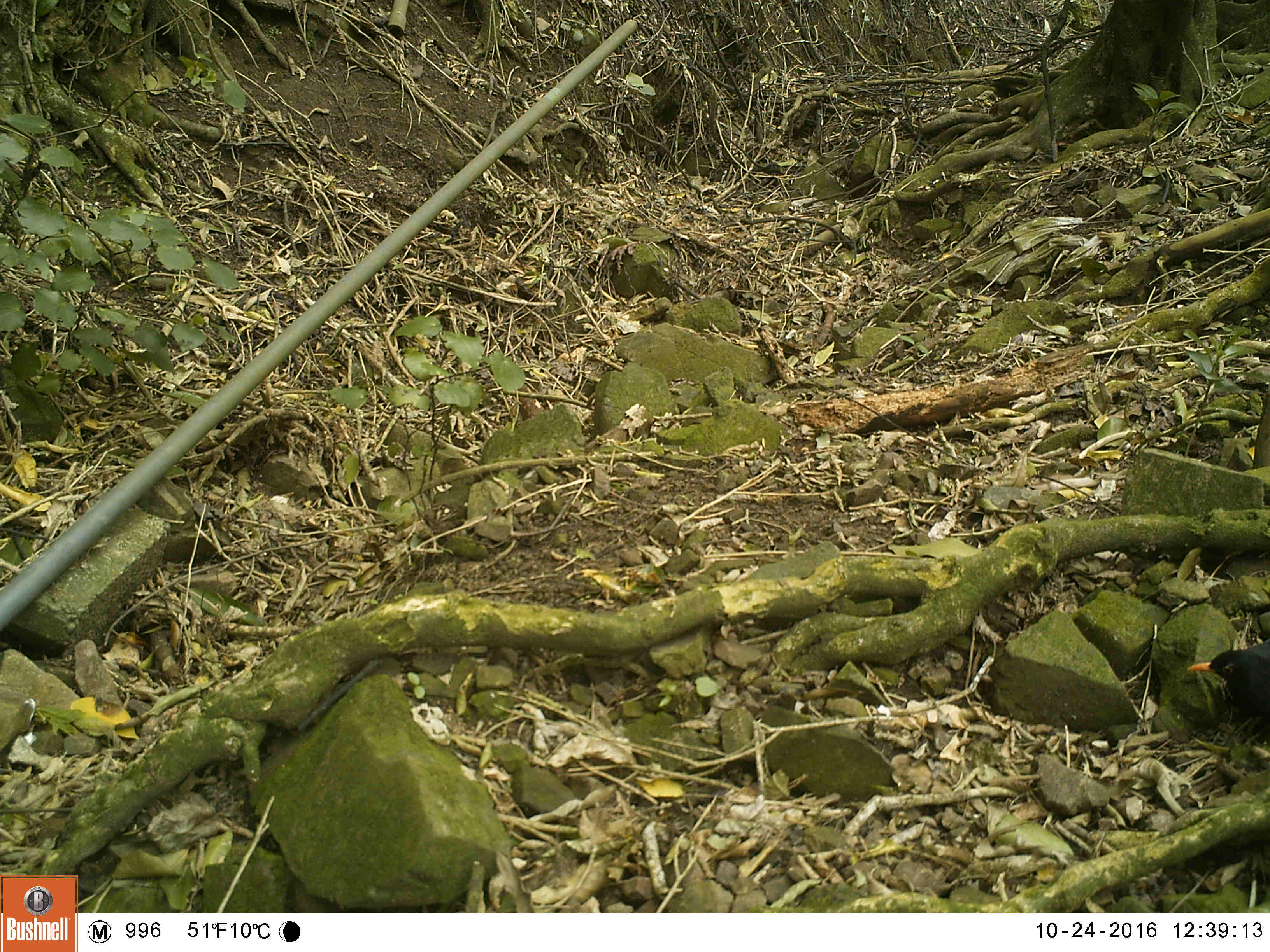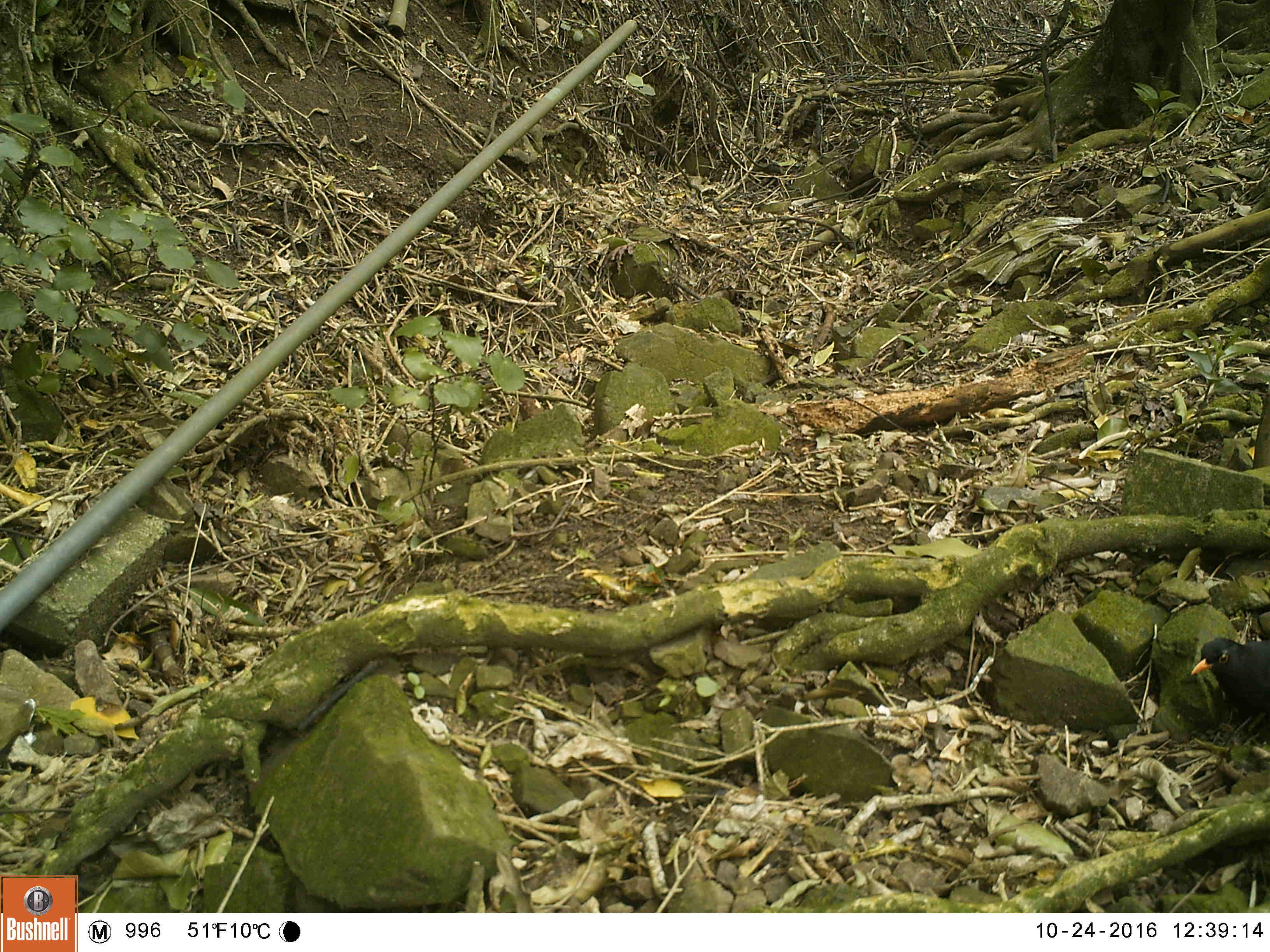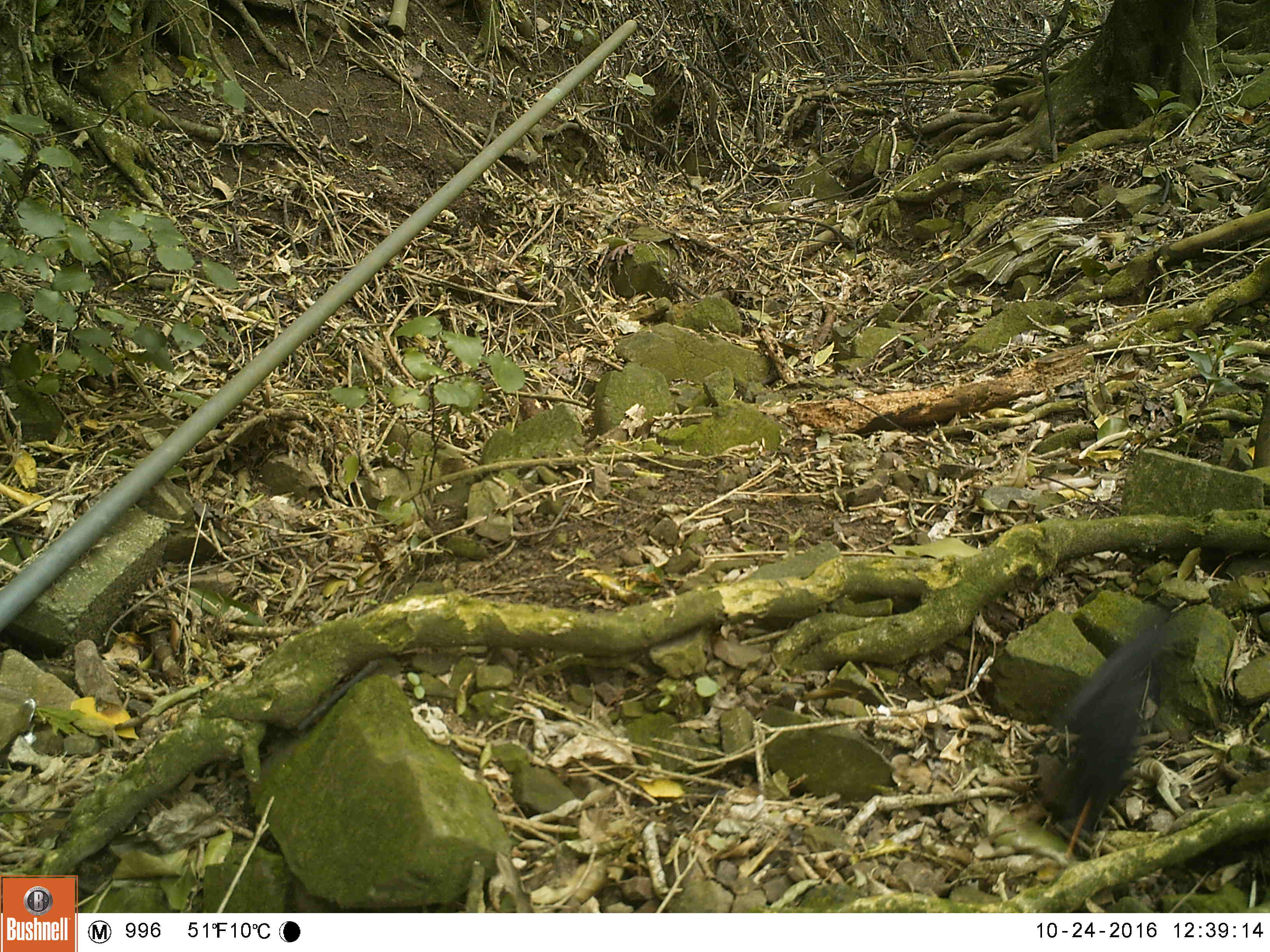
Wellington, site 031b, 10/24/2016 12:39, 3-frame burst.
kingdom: Animalia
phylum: Chordata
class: Aves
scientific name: Aves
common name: bird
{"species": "bird (Aves)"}